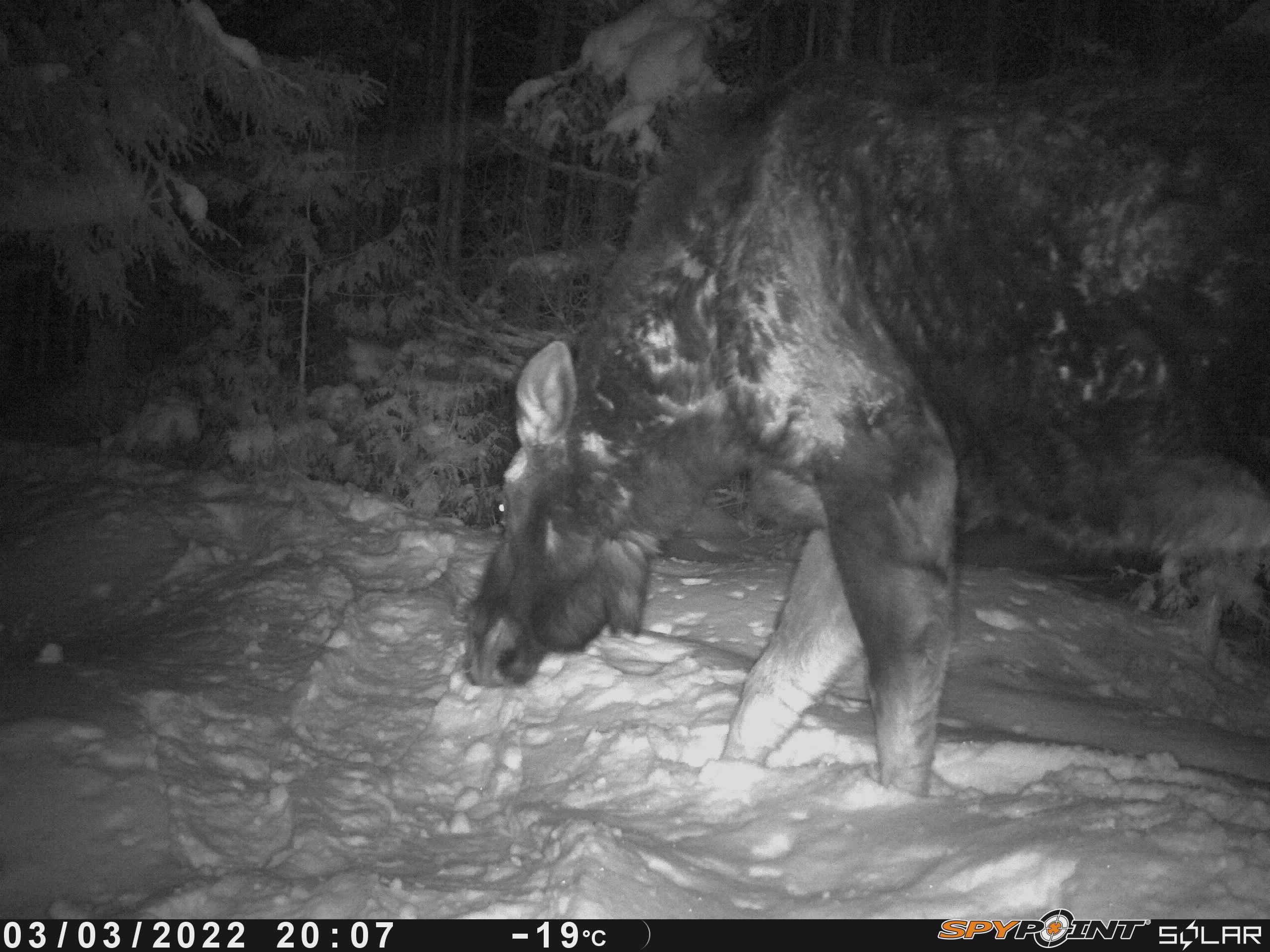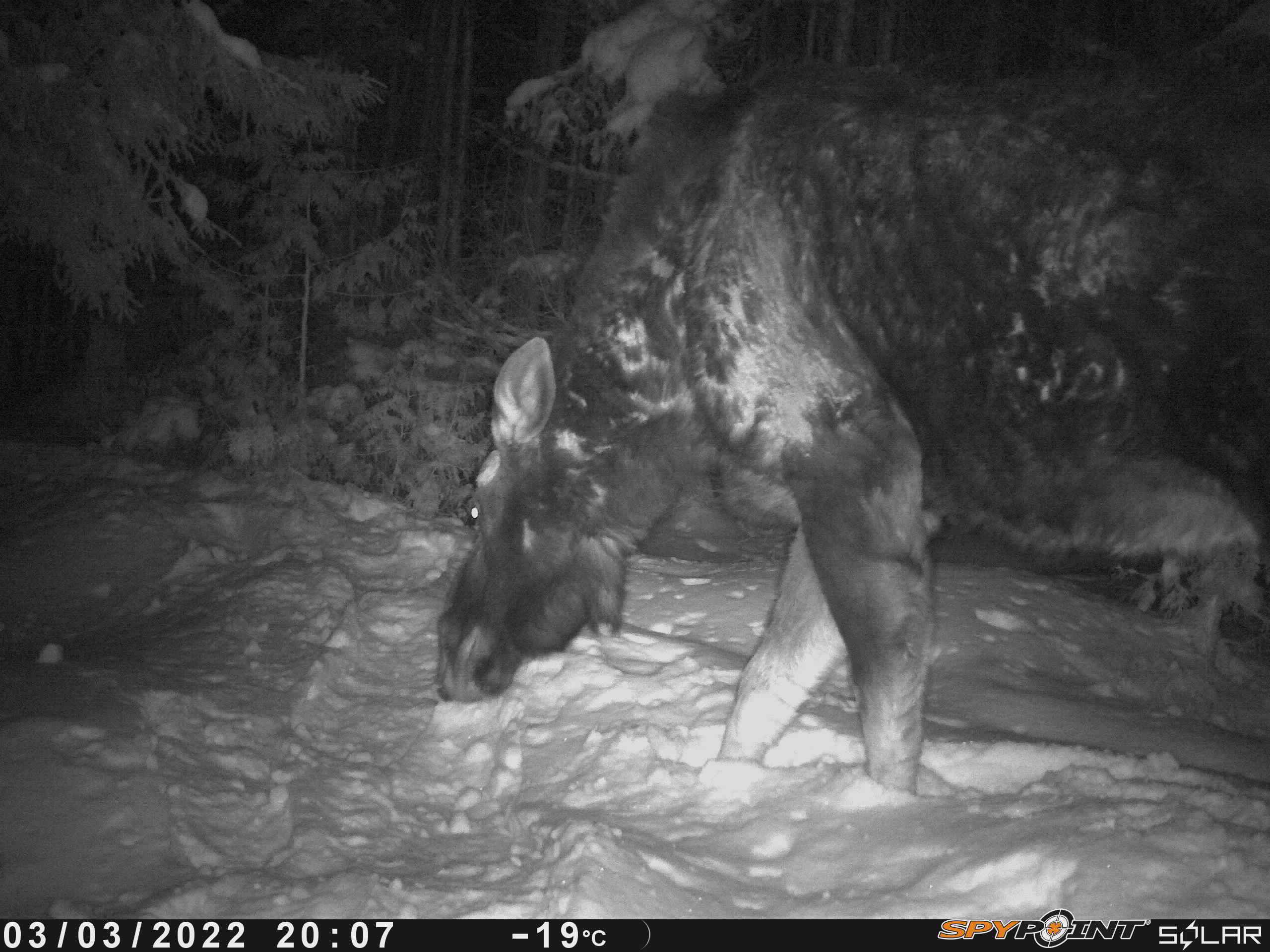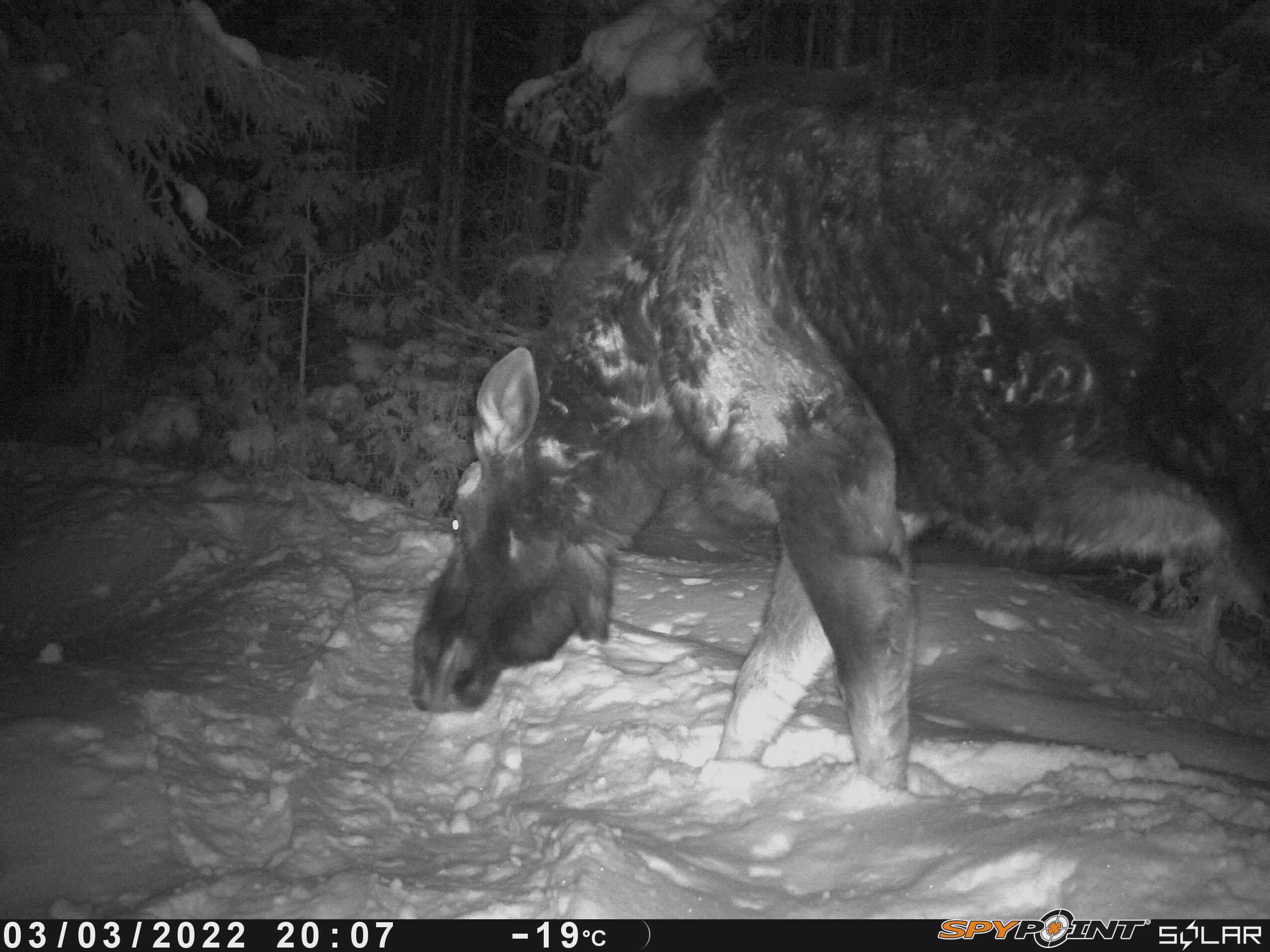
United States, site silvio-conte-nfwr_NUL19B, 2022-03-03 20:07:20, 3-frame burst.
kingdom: Animalia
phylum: Chordata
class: Mammalia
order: Artiodactyla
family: Cervidae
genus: Alces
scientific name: Alces alces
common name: moose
Moose (Alces alces).